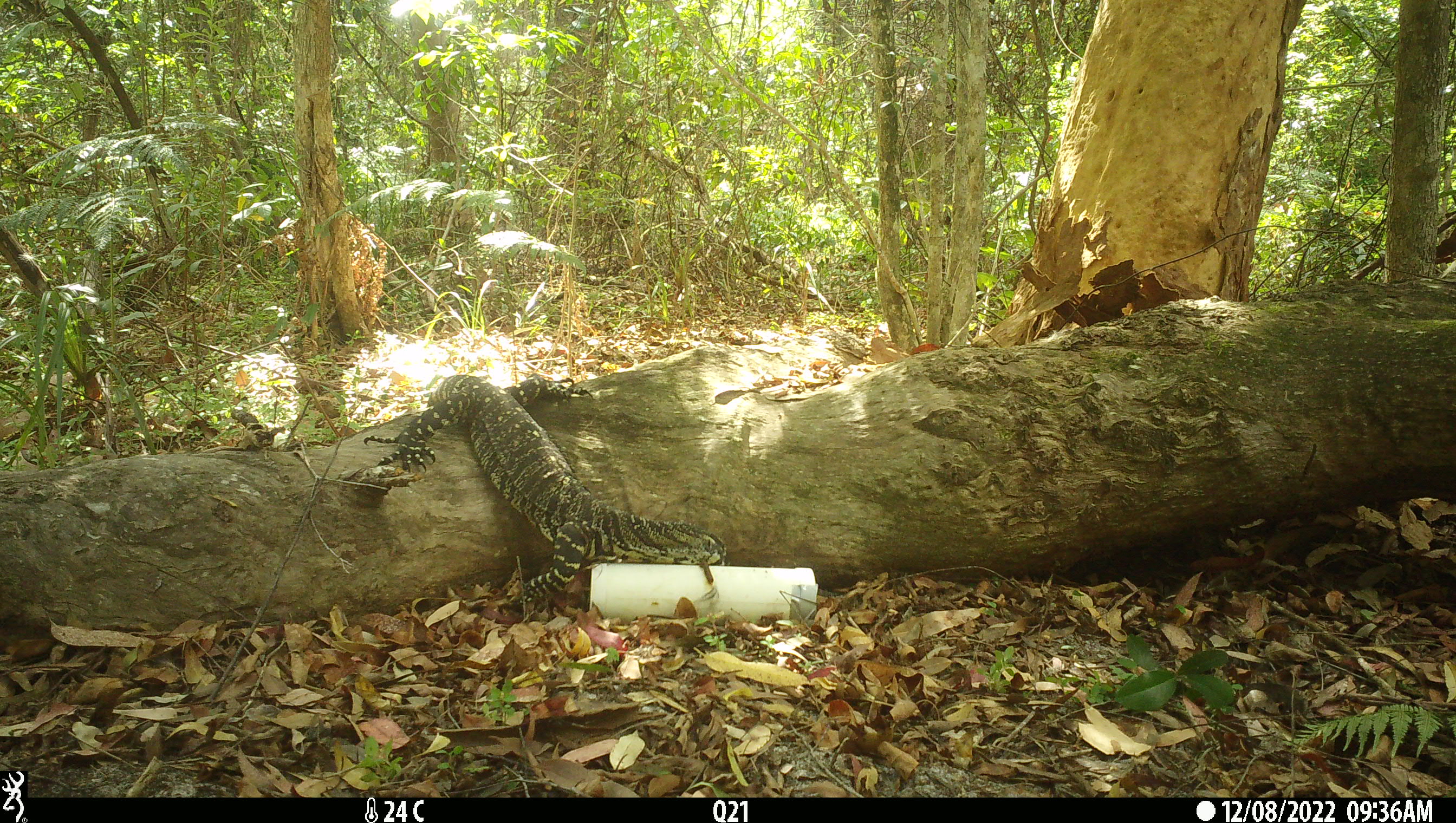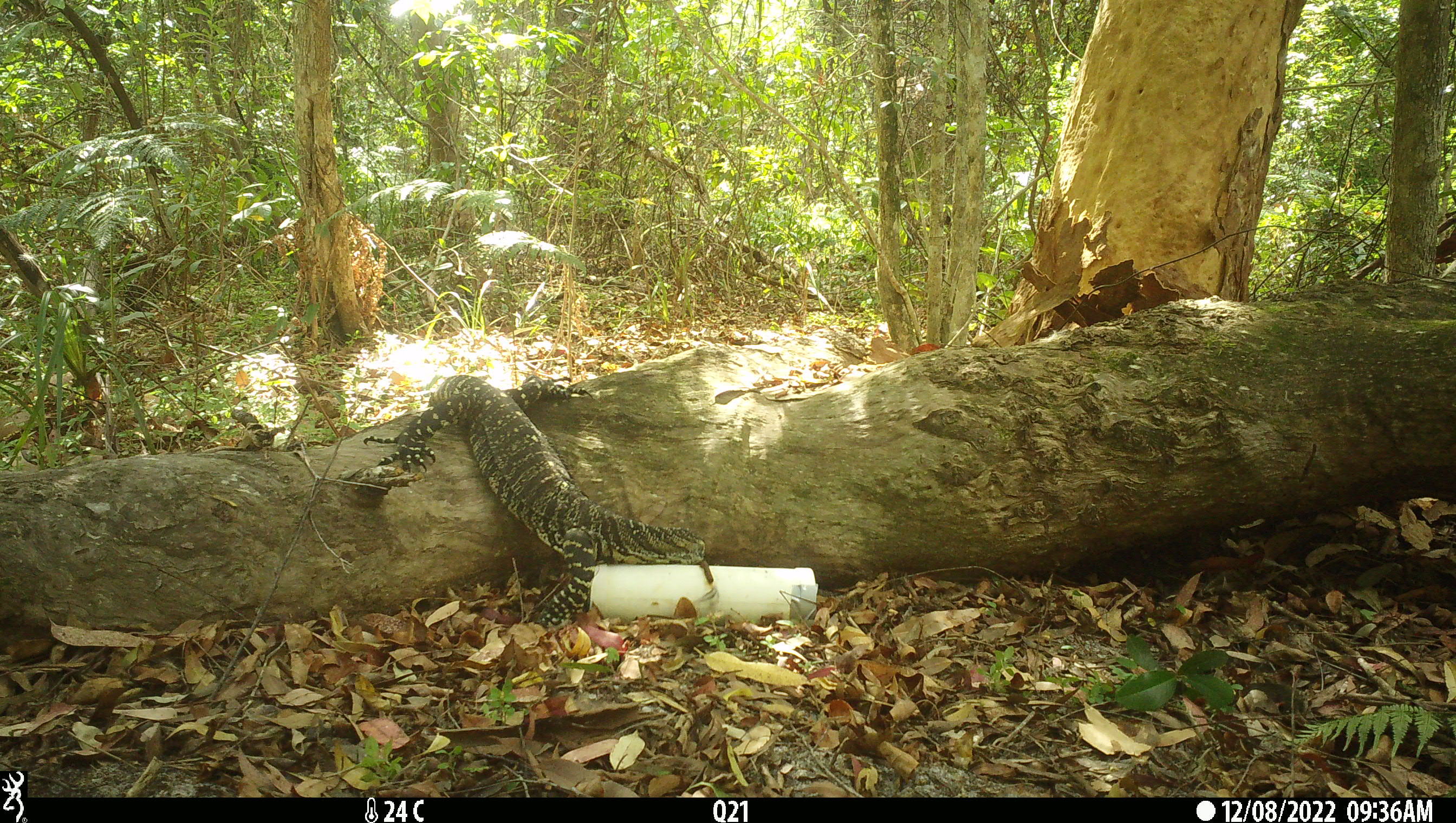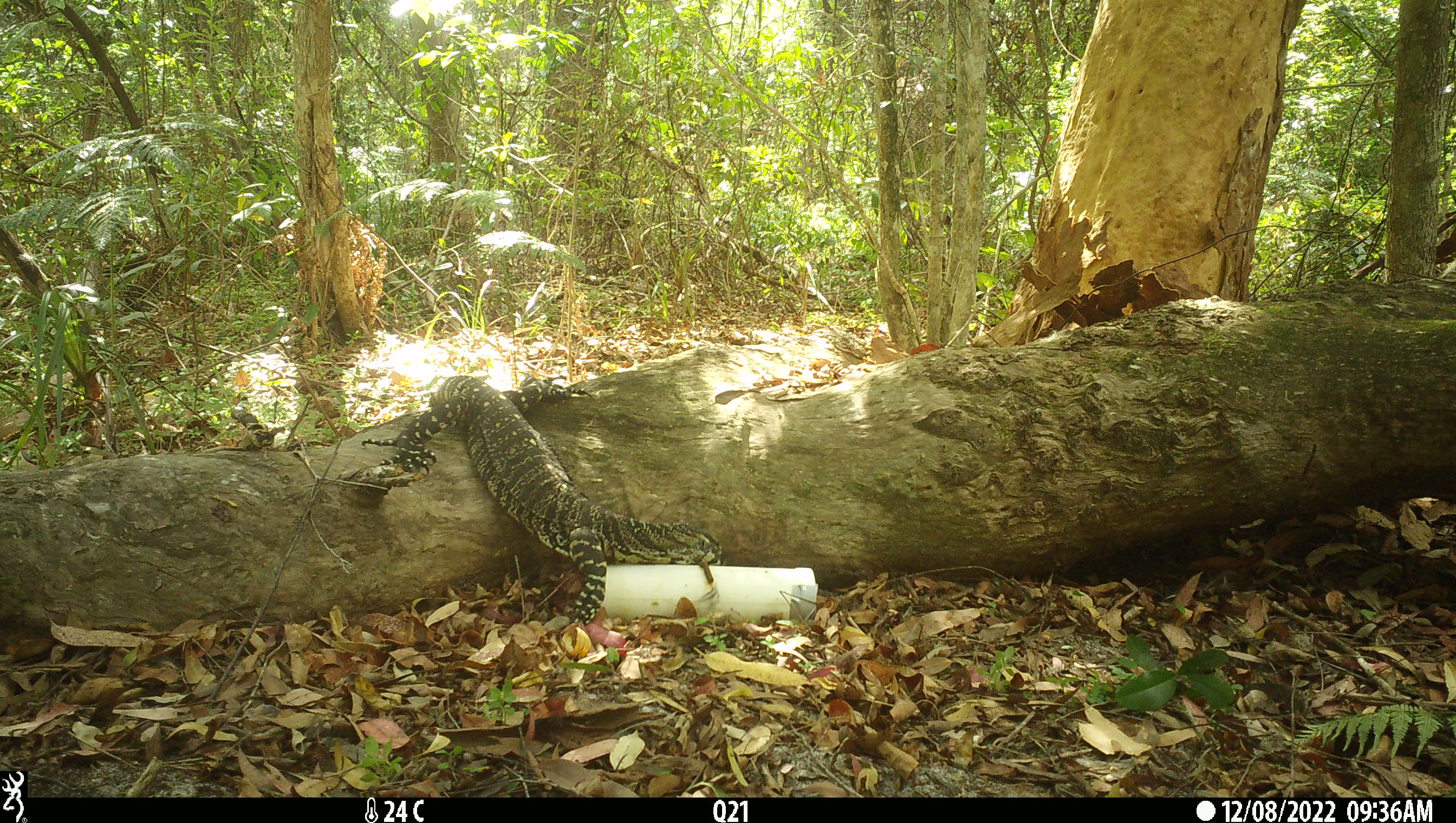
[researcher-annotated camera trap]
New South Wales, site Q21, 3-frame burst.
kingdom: Animalia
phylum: Chordata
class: Reptilia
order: Squamata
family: Varanidae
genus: Varanus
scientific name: Varanus varius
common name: lace monitor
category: goanna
Goanna (lace monitor) (Varanus varius).